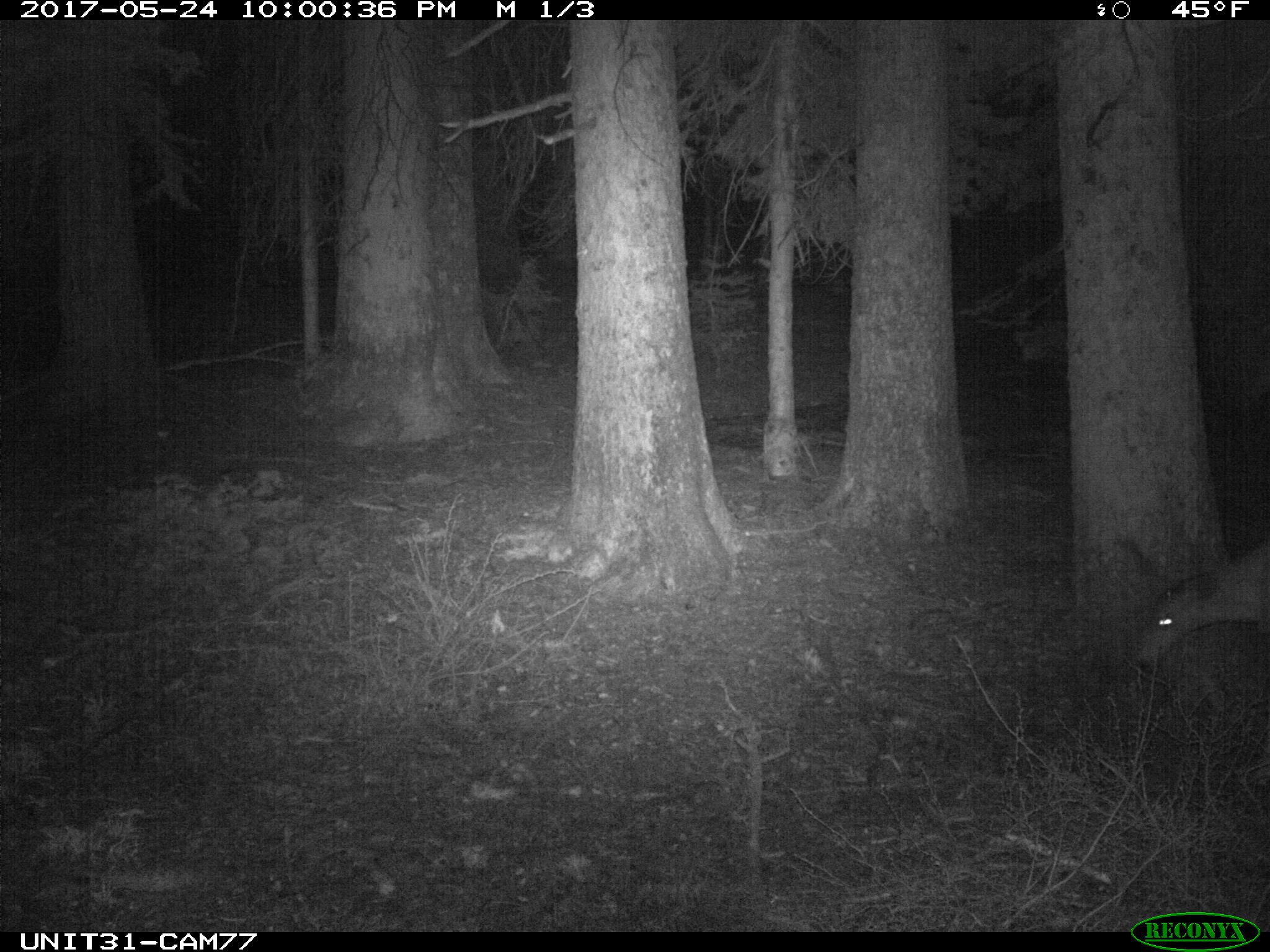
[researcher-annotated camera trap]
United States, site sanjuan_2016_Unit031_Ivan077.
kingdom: Animalia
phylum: Chordata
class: Mammalia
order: Artiodactyla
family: Cervidae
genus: Odocoileus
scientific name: Odocoileus hemionus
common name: mule deer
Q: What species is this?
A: Odocoileus hemionus (mule deer).